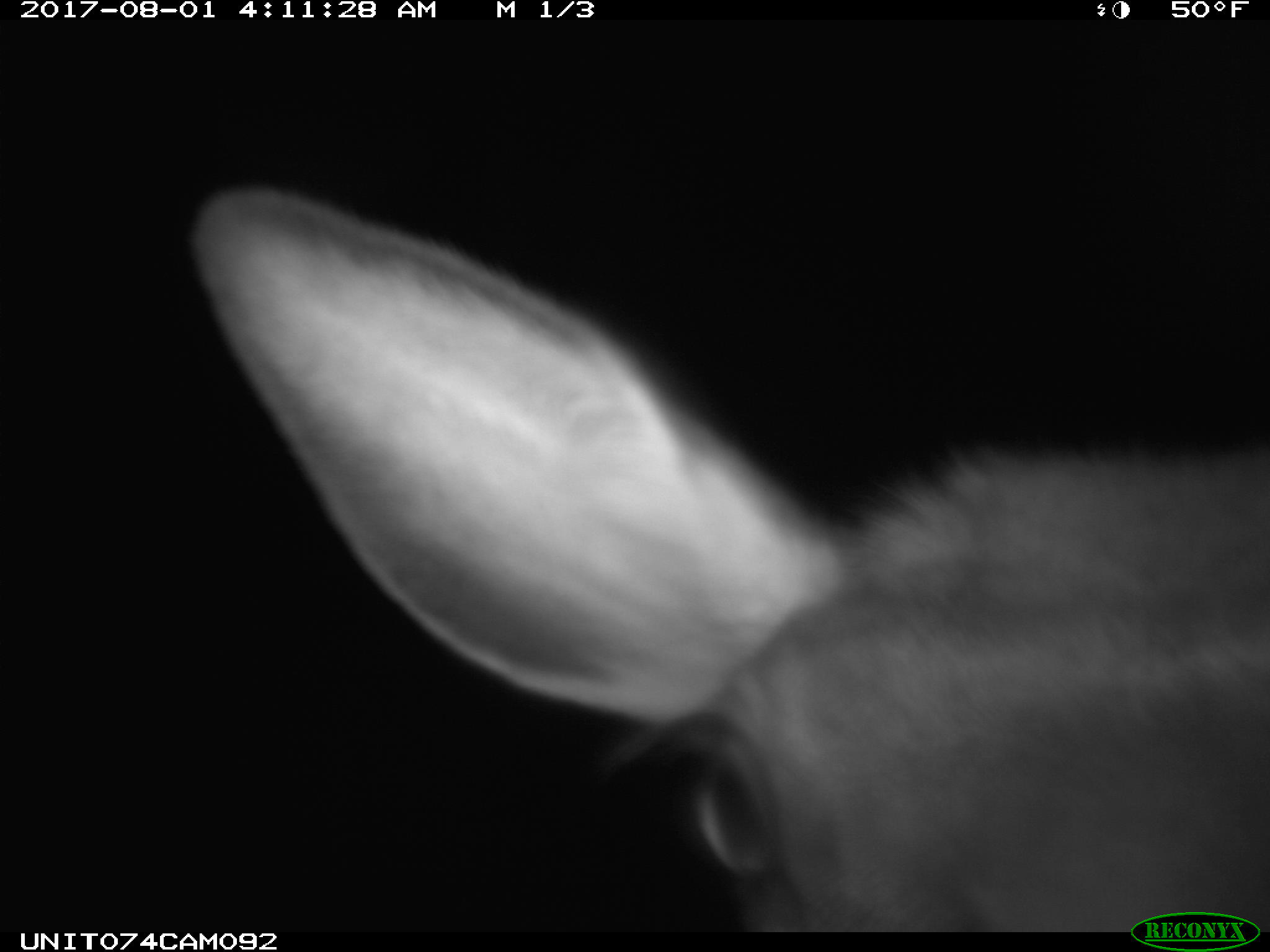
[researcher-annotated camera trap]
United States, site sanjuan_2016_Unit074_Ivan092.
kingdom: Animalia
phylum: Chordata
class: Mammalia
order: Artiodactyla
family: Cervidae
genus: Cervus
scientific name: Cervus elaphus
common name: red deer